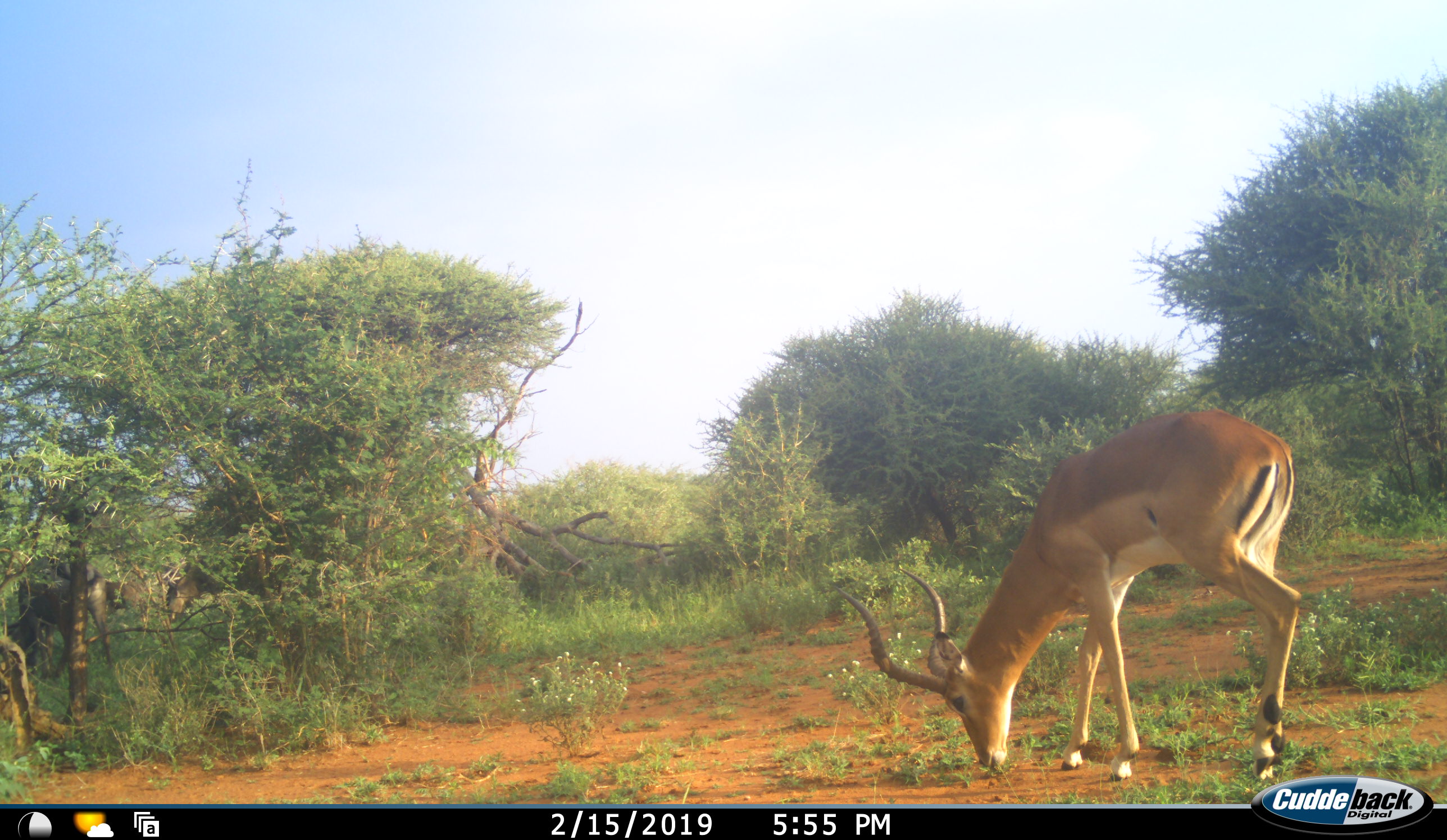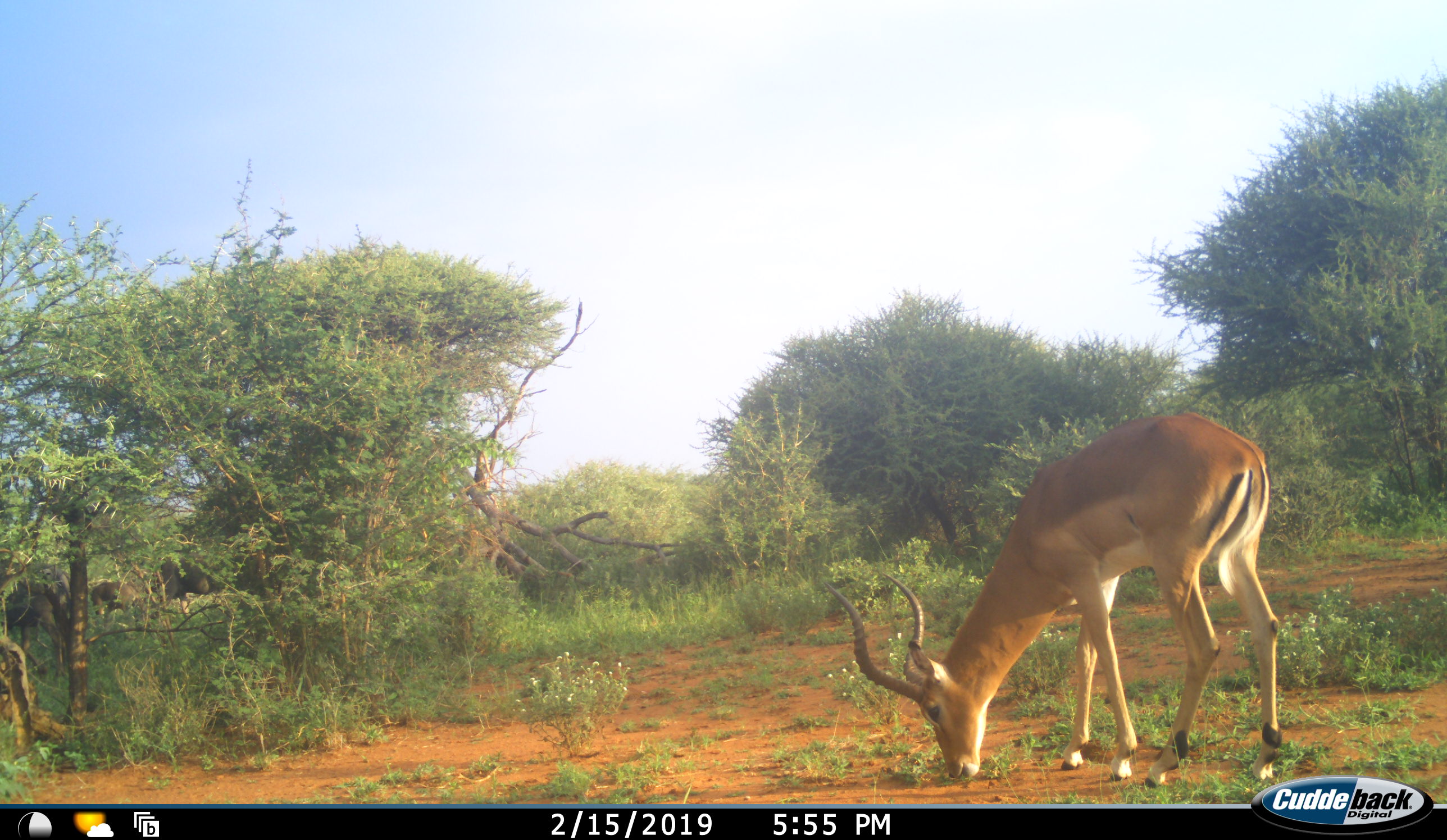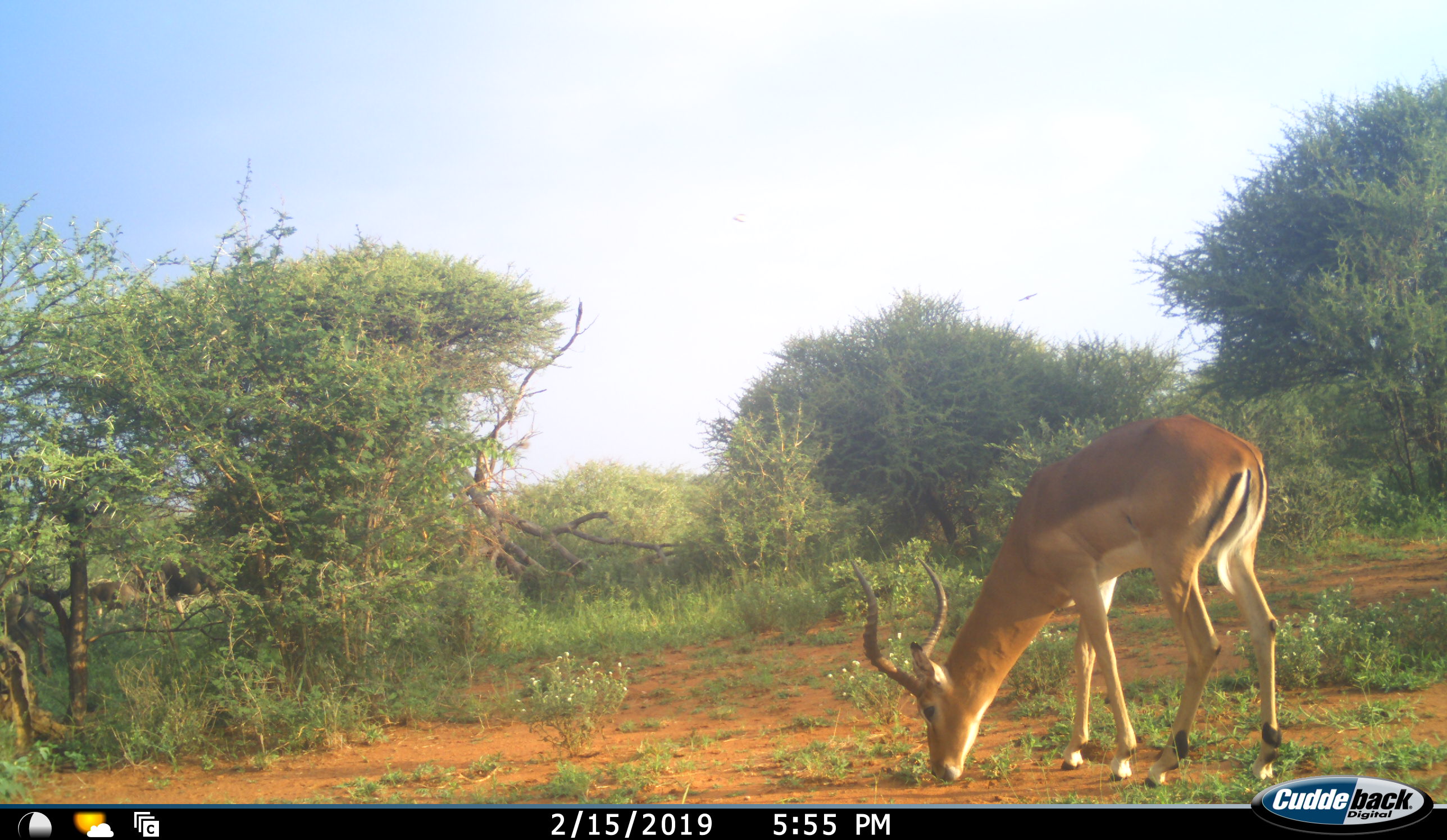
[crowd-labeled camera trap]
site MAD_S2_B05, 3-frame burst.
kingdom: Animalia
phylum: Chordata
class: Mammalia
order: Artiodactyla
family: Bovidae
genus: Aepyceros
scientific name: Aepyceros melampus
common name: impala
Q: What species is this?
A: Impala (Aepyceros melampus).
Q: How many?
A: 1.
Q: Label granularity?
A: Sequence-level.